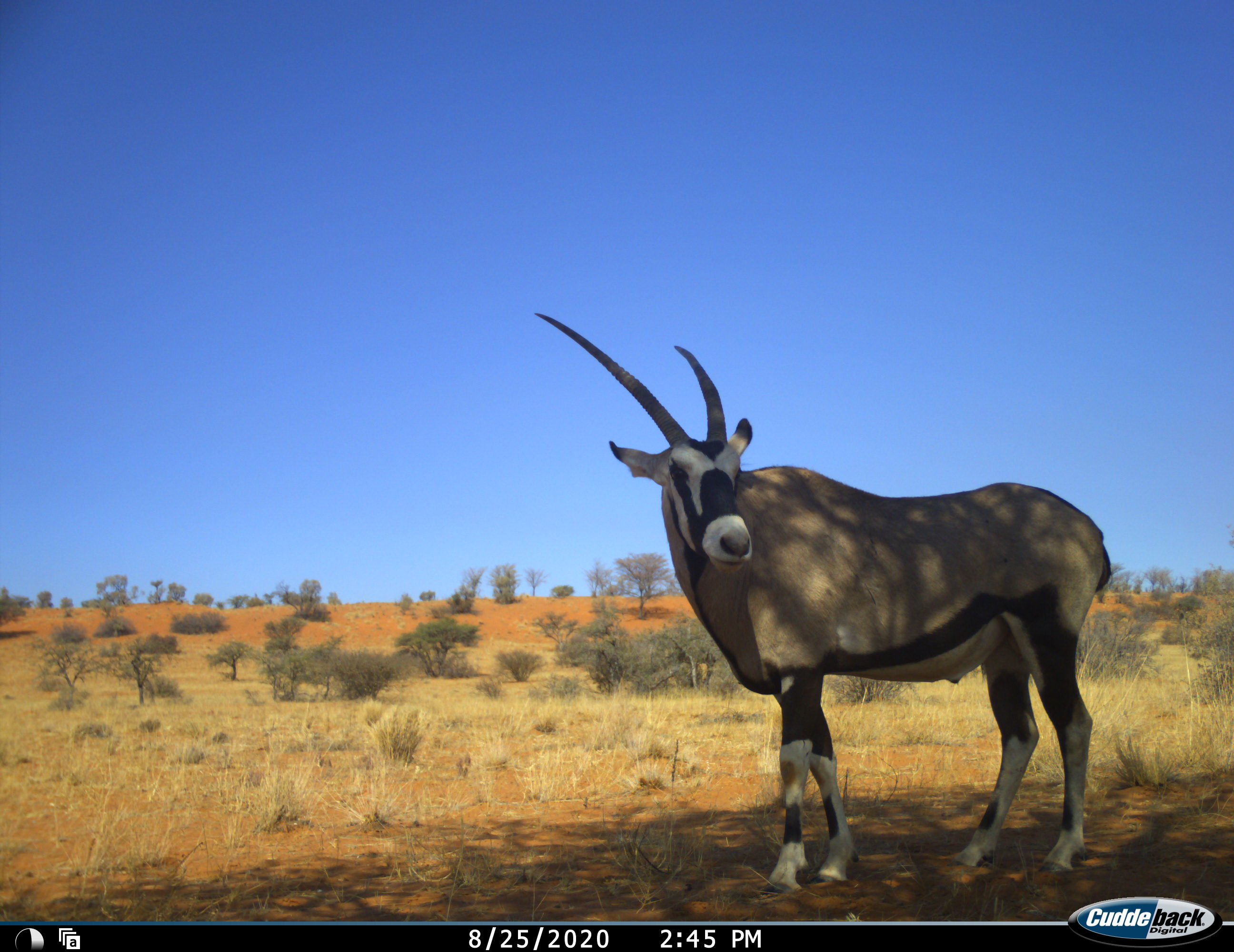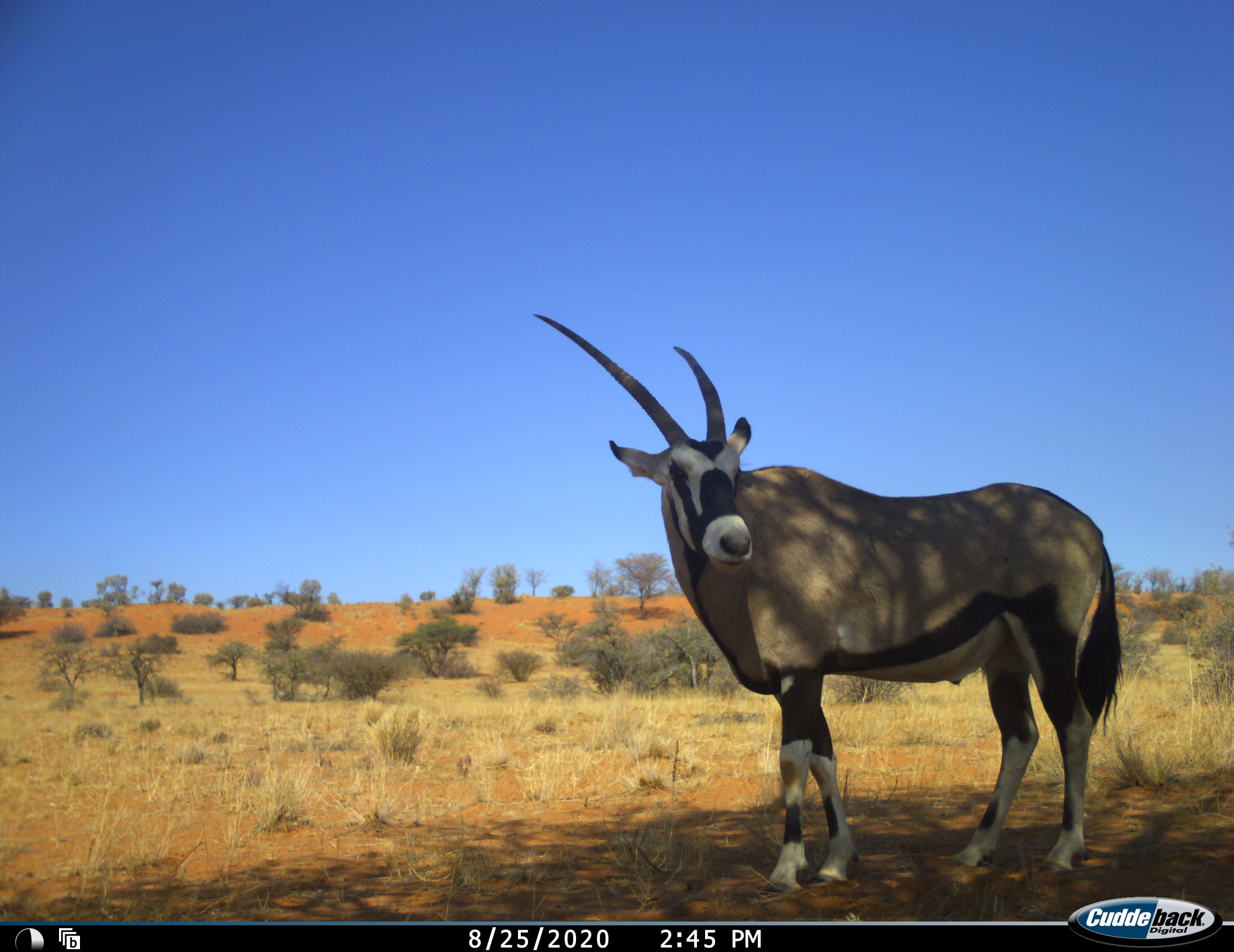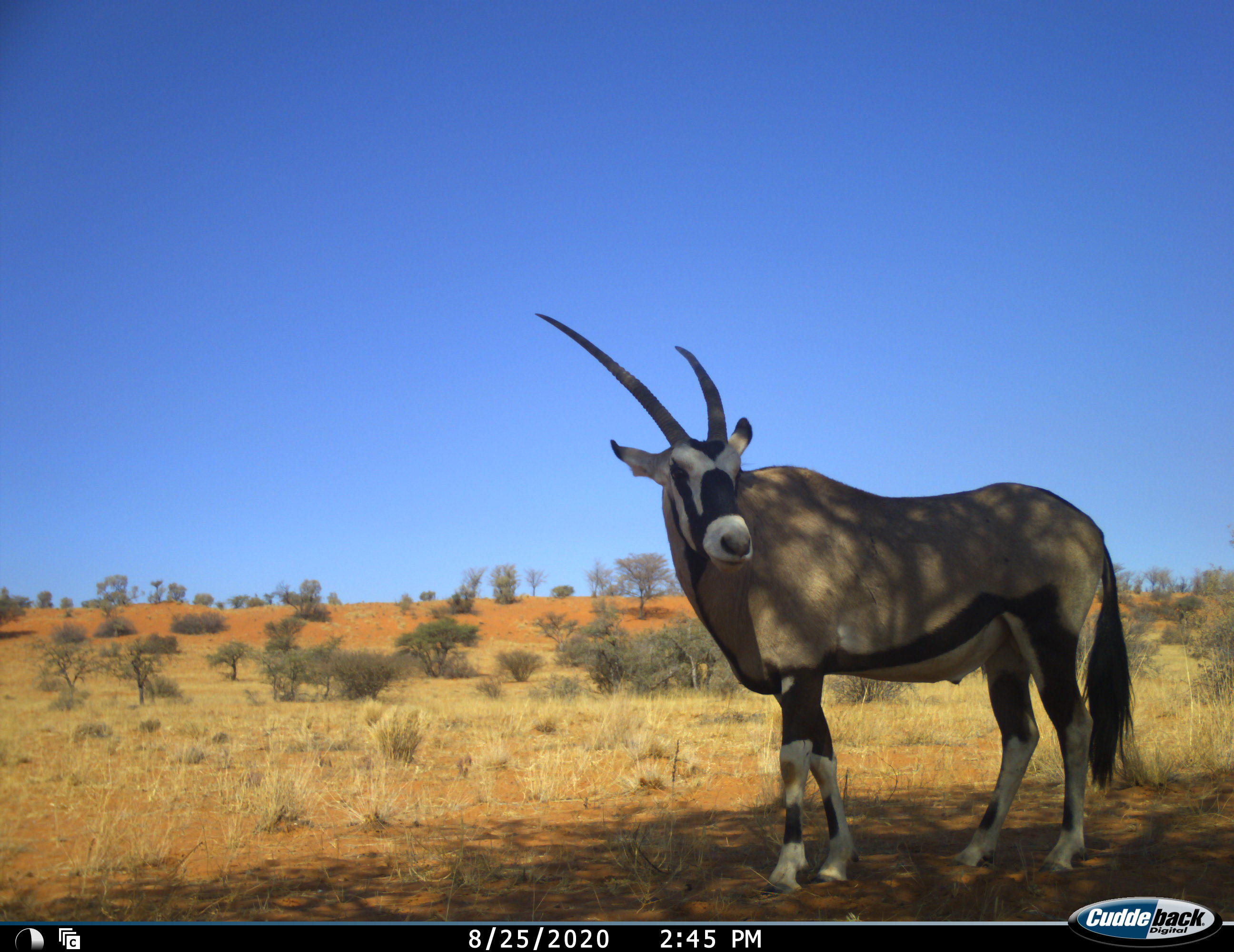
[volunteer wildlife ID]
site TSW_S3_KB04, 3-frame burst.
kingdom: Animalia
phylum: Chordata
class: Mammalia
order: Artiodactyla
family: Bovidae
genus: Oryx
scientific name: Oryx gazella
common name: gemsbok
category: oryx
Oryx (gemsbok) (Oryx gazella), count 1. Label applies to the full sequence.